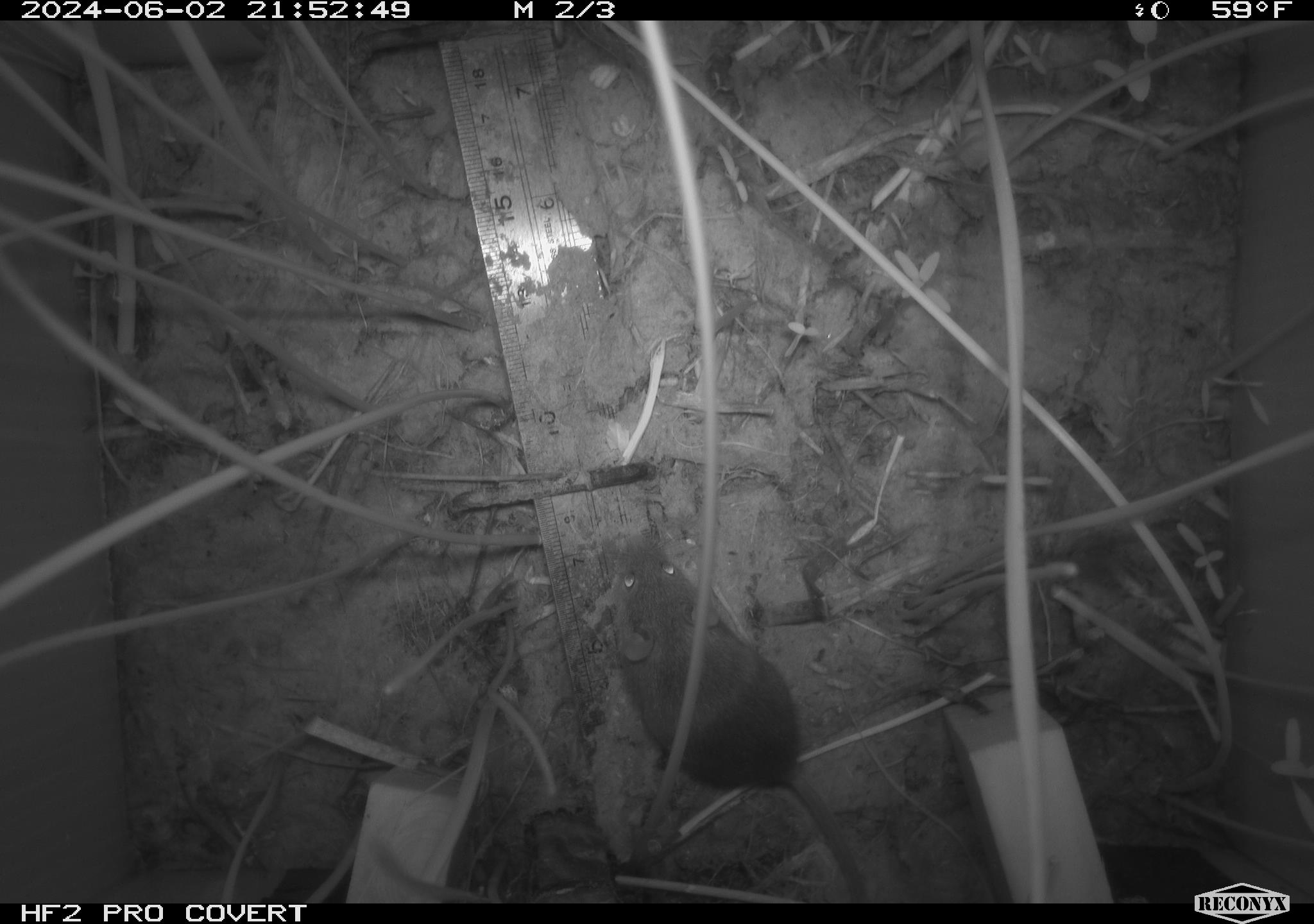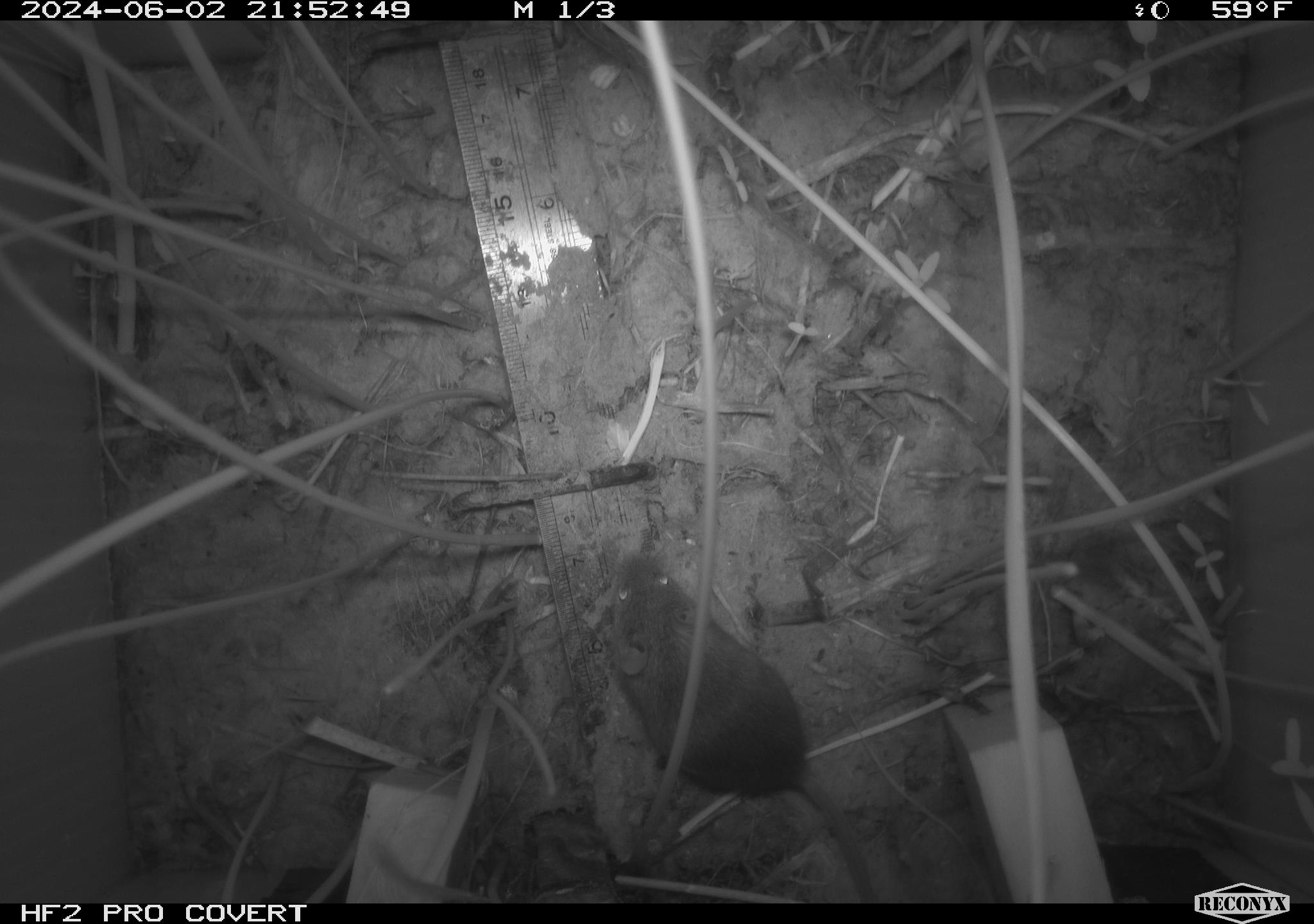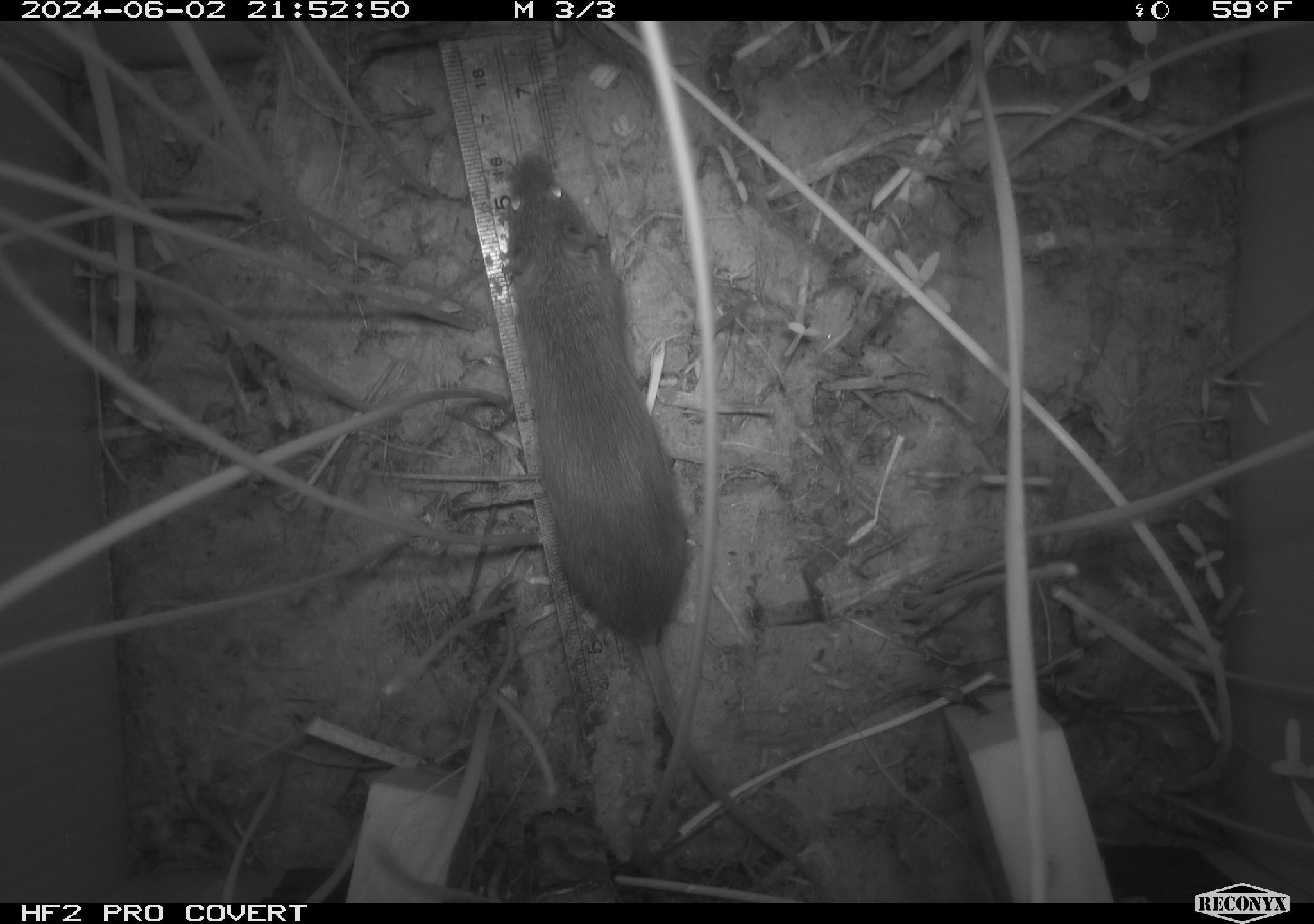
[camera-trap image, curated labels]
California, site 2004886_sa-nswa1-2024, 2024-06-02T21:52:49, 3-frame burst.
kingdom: Animalia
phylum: Chordata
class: Mammalia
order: Rodentia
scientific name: Rodentia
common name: rodent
Rodent (Rodentia).